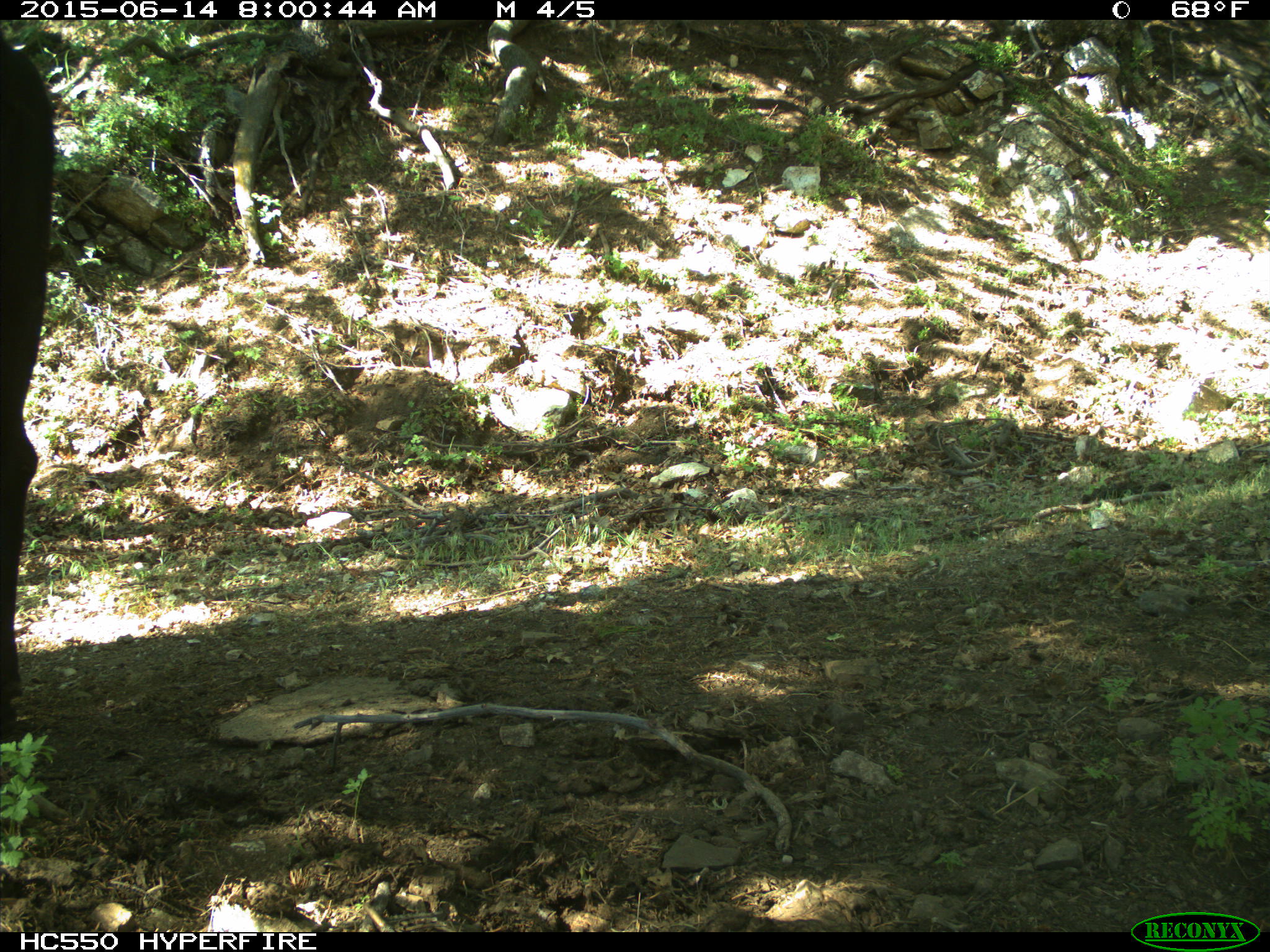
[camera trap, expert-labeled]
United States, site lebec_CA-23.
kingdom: Animalia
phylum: Chordata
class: Mammalia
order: Artiodactyla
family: Bovidae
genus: Bos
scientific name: Bos taurus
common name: domestic cow